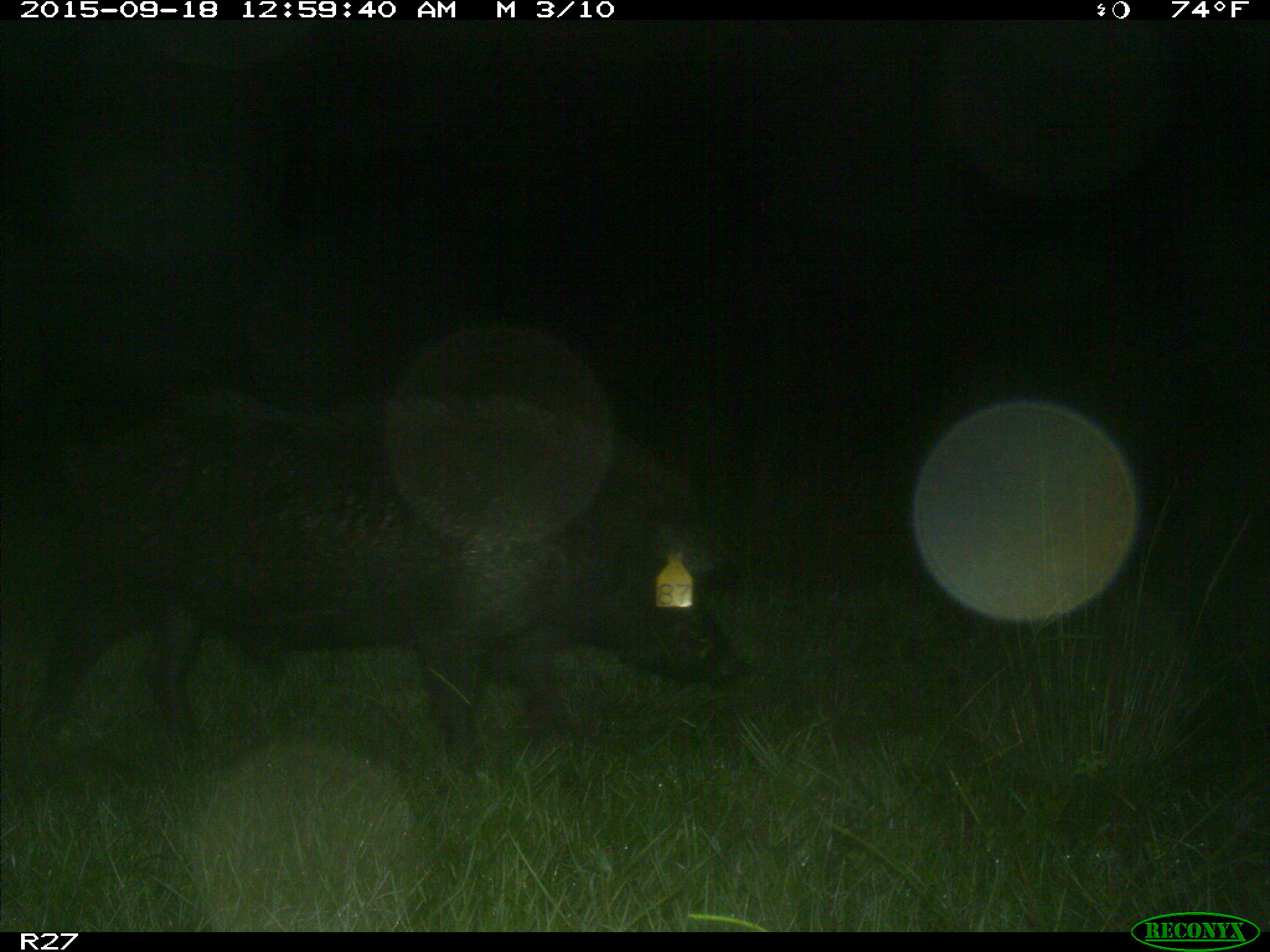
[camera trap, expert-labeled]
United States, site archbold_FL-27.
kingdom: Animalia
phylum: Chordata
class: Mammalia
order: Artiodactyla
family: Suidae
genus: Sus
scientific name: Sus scrofa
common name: wild boar